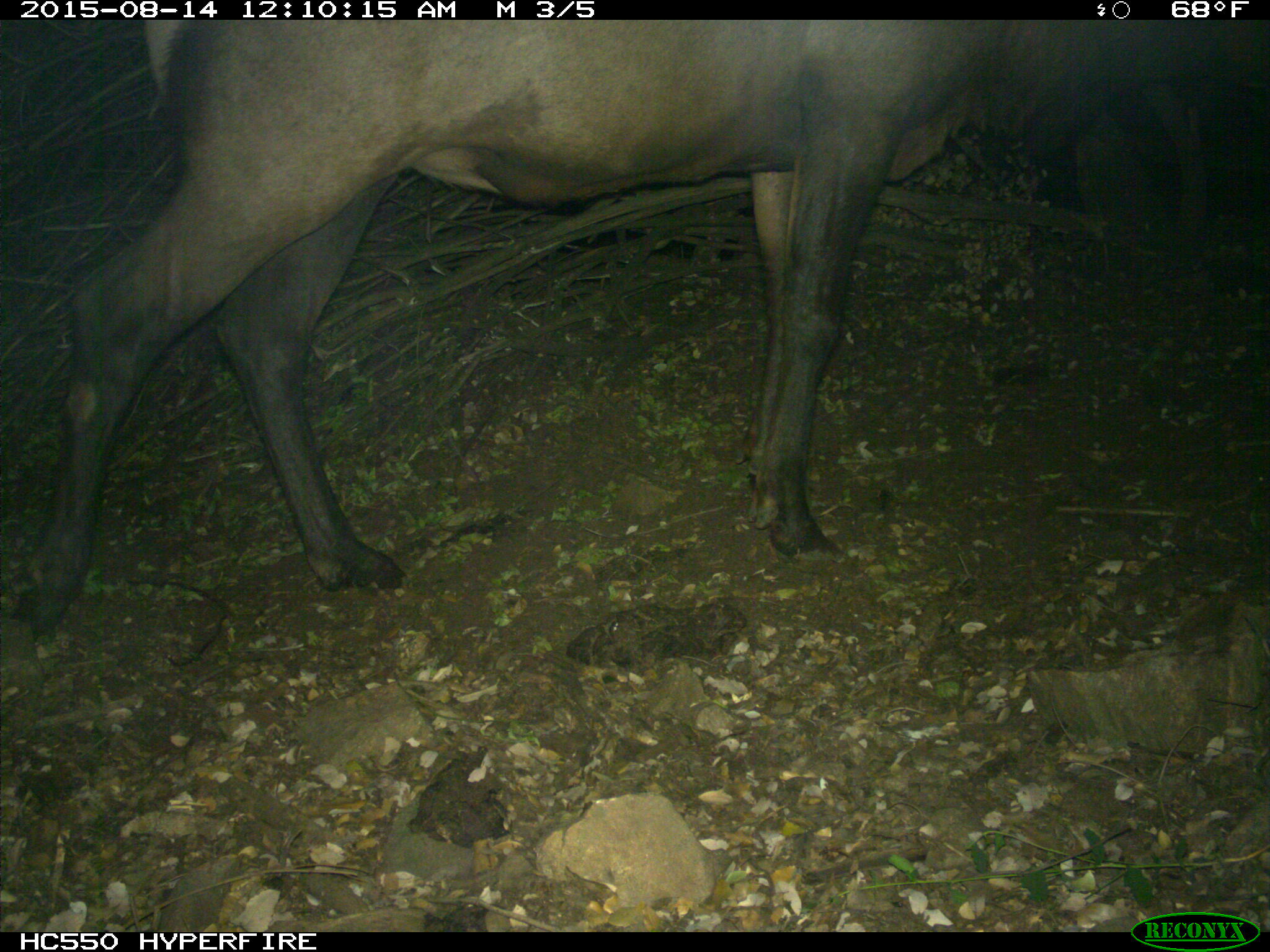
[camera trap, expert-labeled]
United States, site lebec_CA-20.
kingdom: Animalia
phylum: Chordata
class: Mammalia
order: Artiodactyla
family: Cervidae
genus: Cervus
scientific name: Cervus canadensis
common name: elk